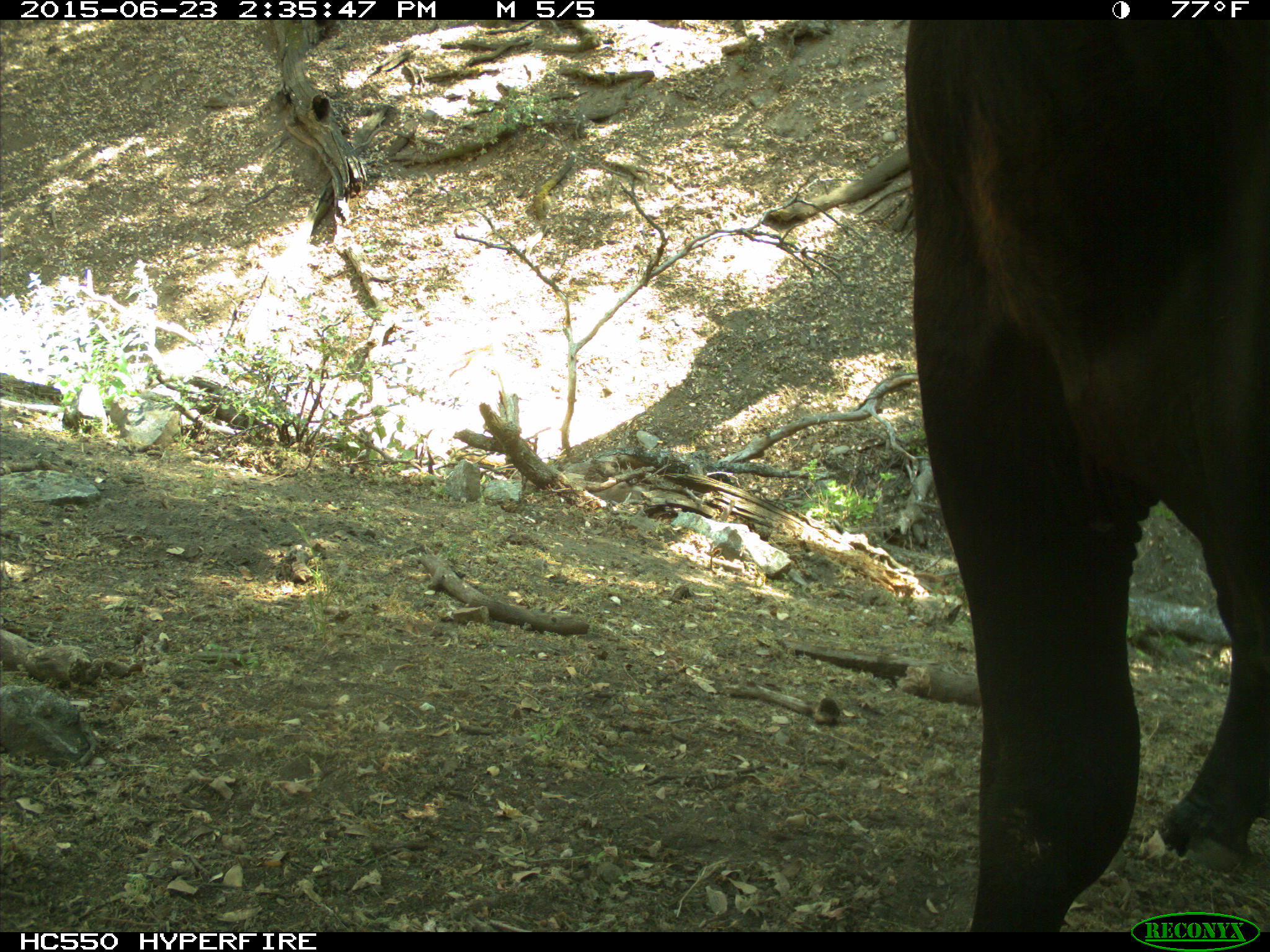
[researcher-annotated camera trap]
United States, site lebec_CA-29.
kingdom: Animalia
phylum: Chordata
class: Mammalia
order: Artiodactyla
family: Bovidae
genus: Bos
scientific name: Bos taurus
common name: domestic cow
Bos taurus (domestic cow).